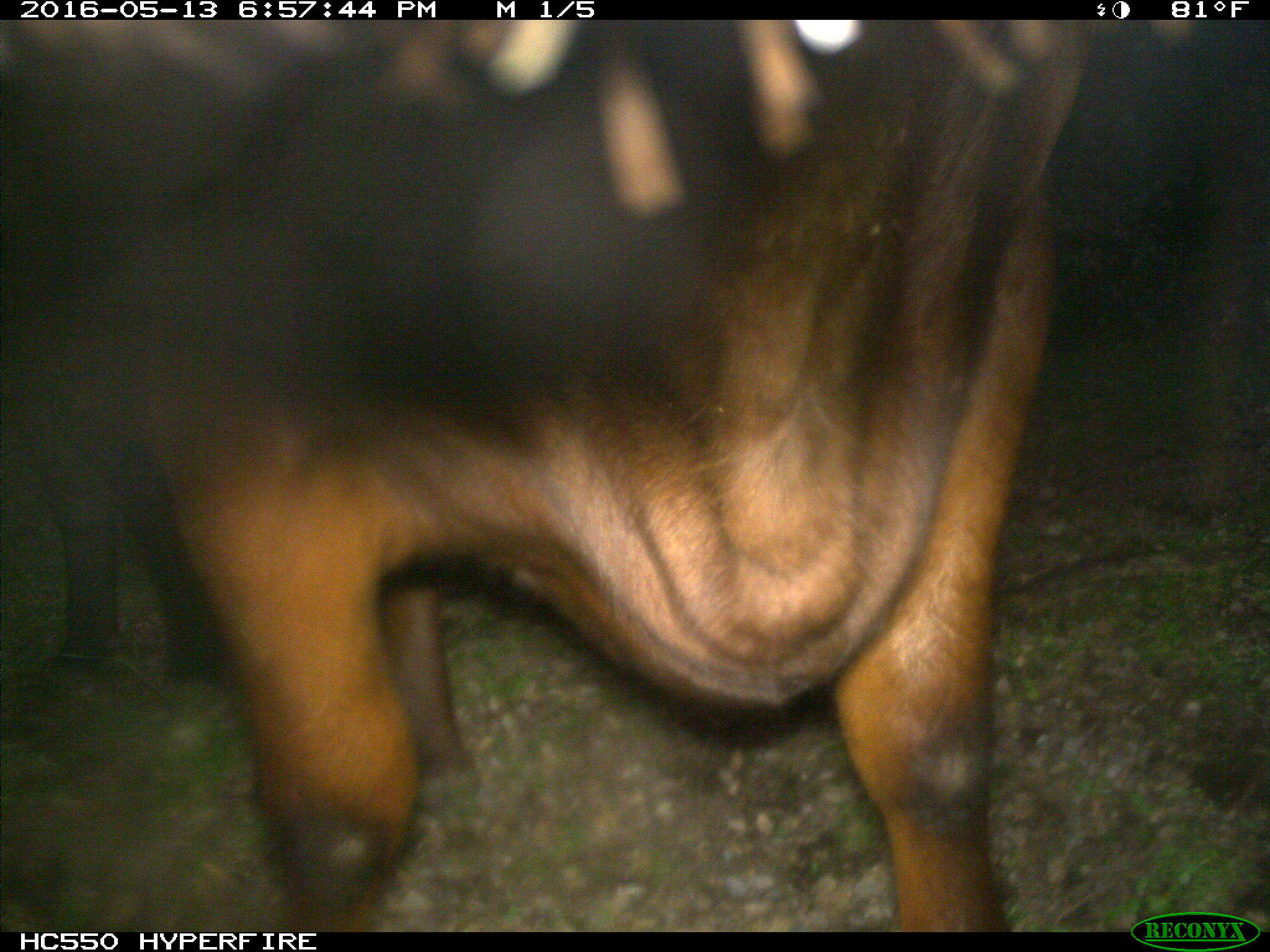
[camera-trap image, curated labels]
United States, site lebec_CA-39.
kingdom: Animalia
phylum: Chordata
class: Mammalia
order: Artiodactyla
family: Bovidae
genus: Bos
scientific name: Bos taurus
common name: domestic cow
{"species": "Bos taurus (domestic cow)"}